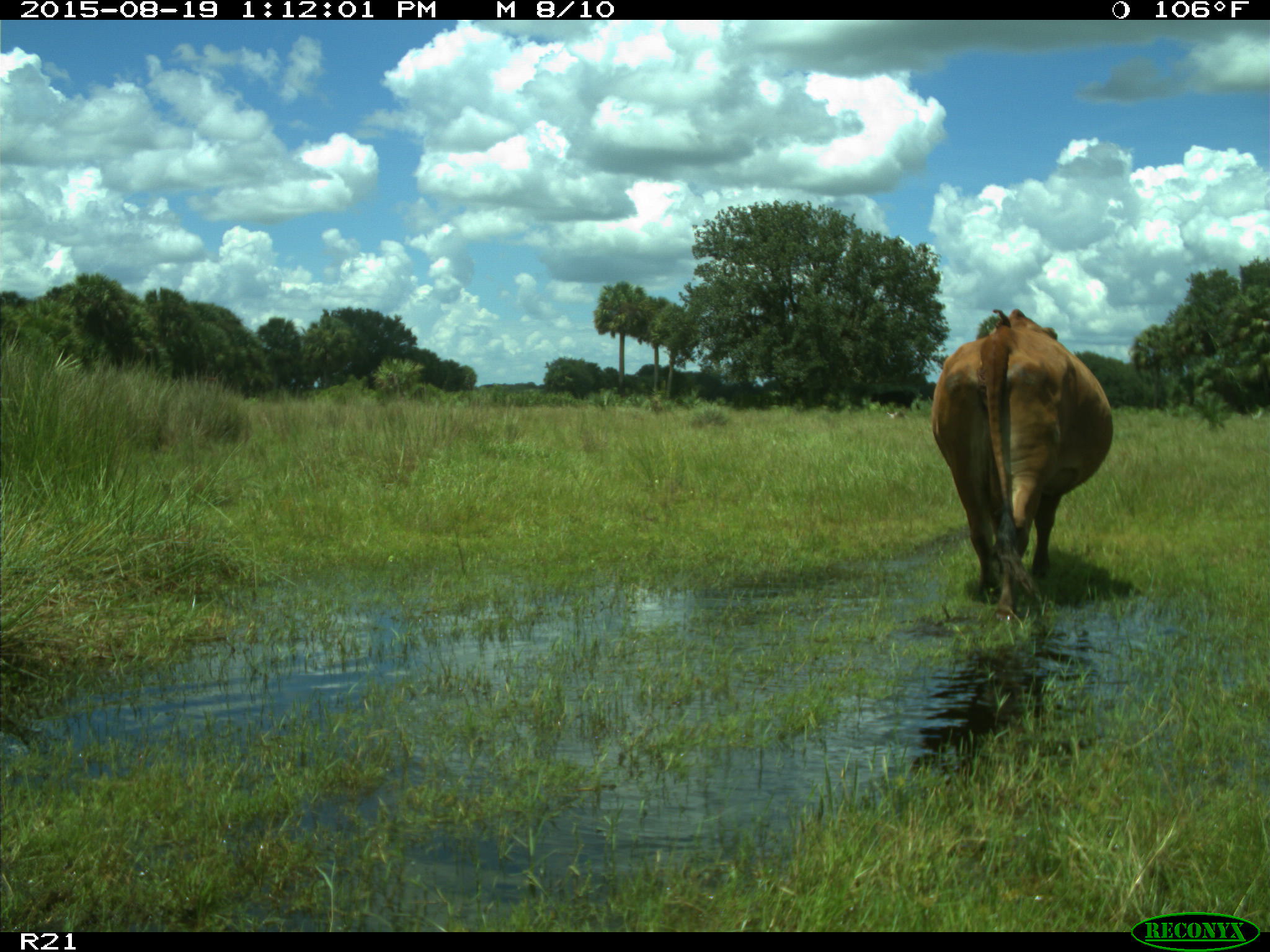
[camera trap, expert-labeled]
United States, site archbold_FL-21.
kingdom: Animalia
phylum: Chordata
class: Mammalia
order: Artiodactyla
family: Bovidae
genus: Bos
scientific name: Bos taurus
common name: domestic cow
Bos taurus (domestic cow).